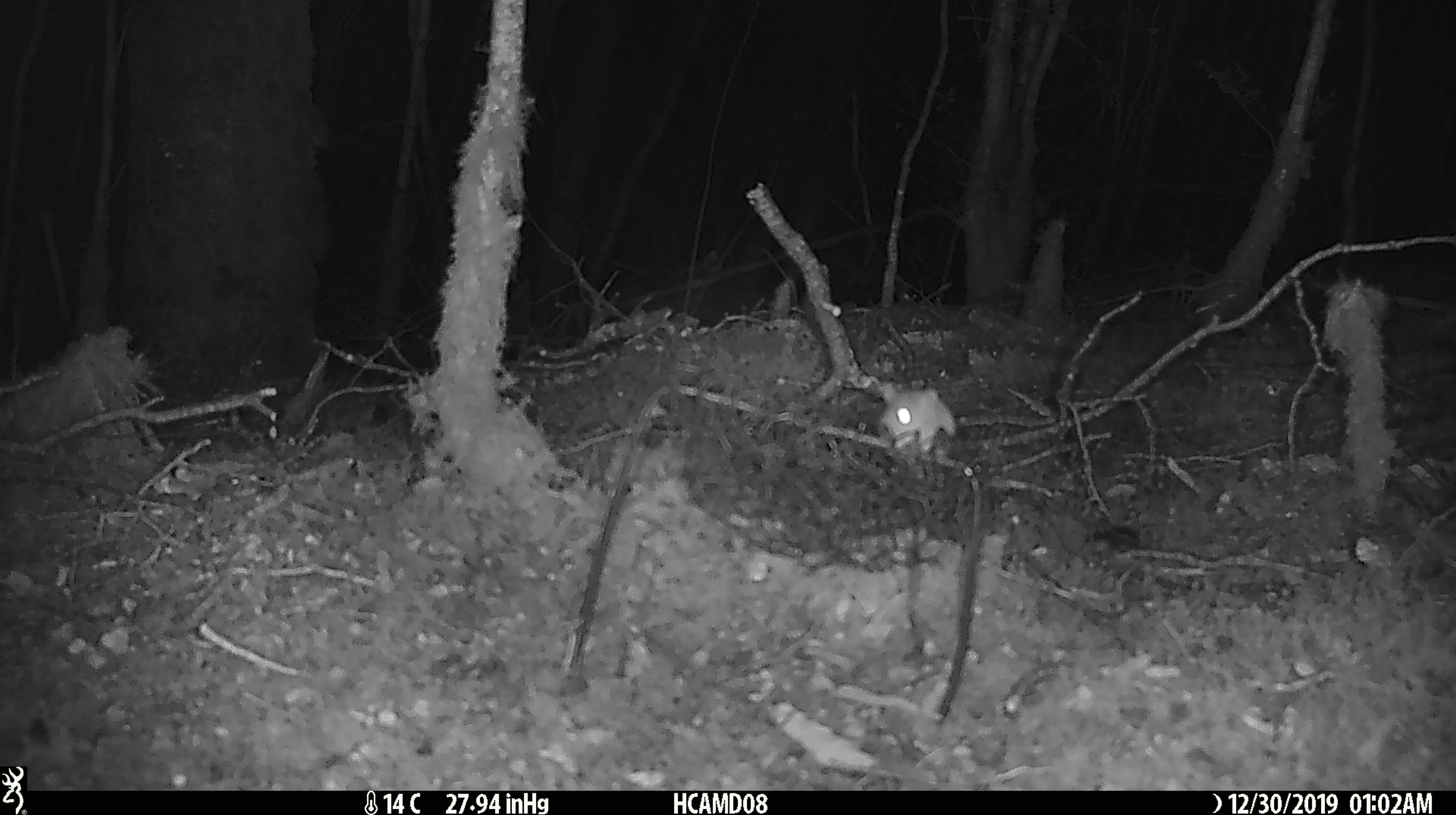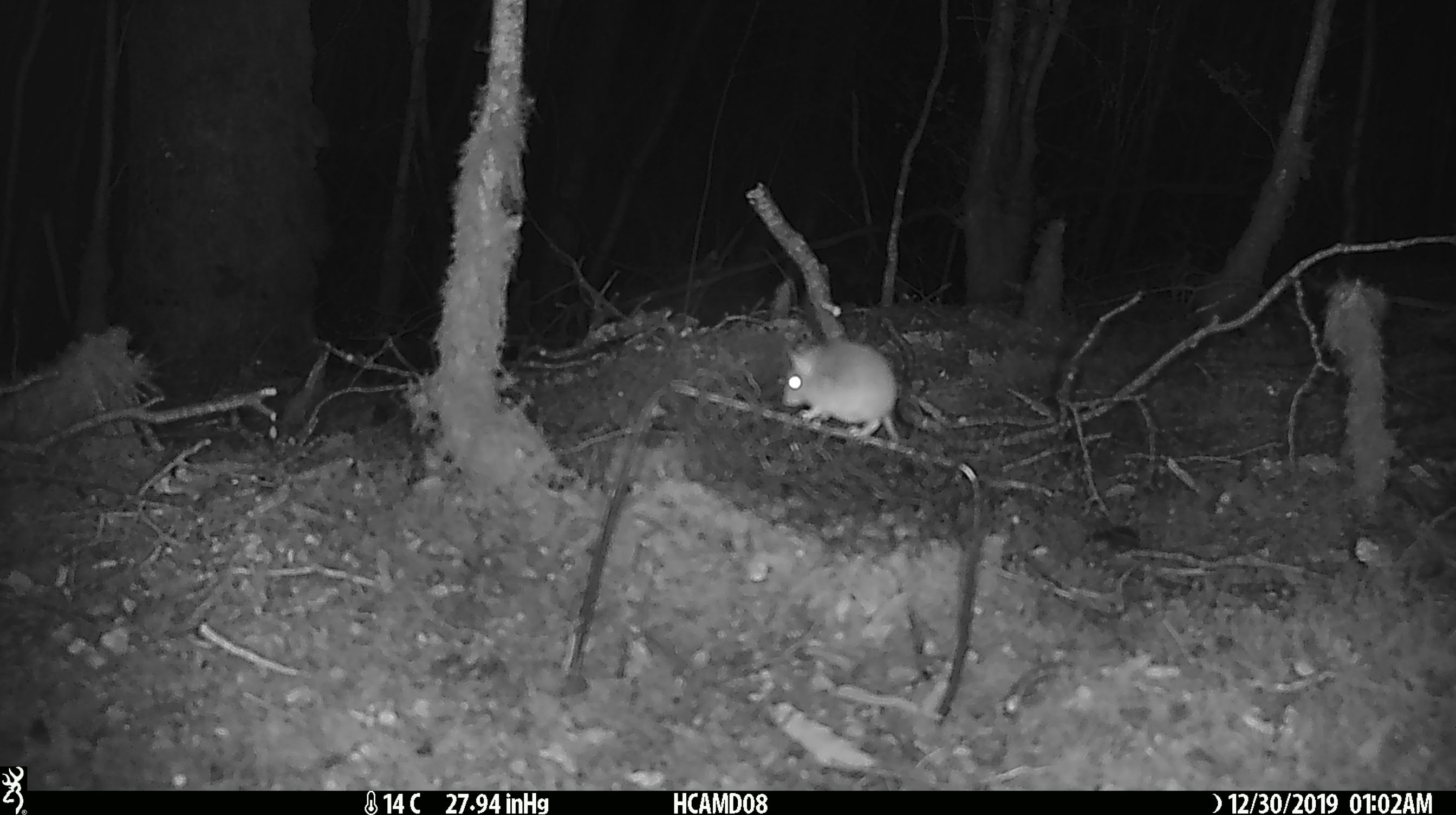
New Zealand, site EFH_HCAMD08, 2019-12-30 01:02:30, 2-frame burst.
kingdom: Animalia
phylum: Chordata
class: Mammalia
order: Rodentia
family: Muridae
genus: Mus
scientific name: Mus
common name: mouse